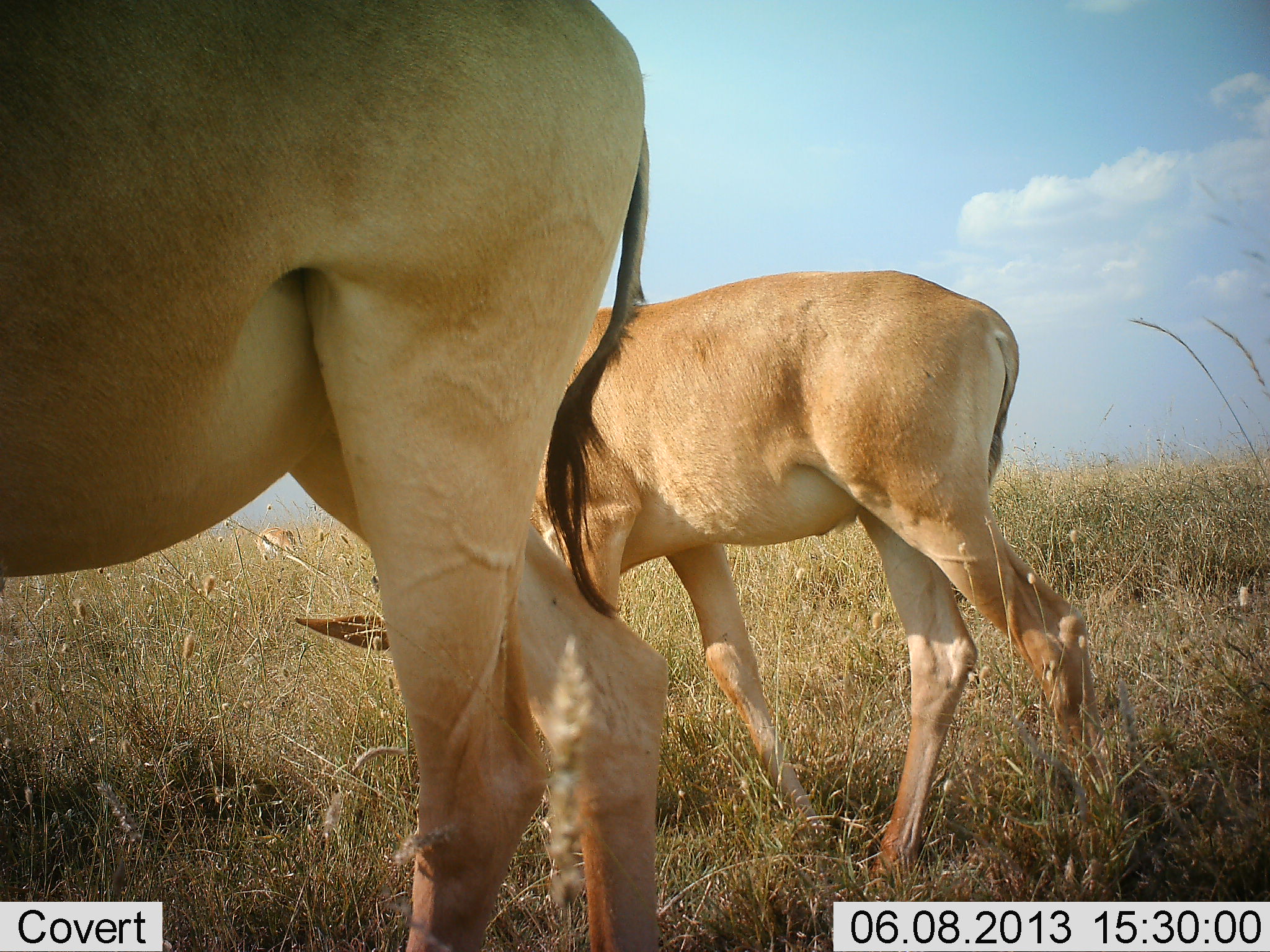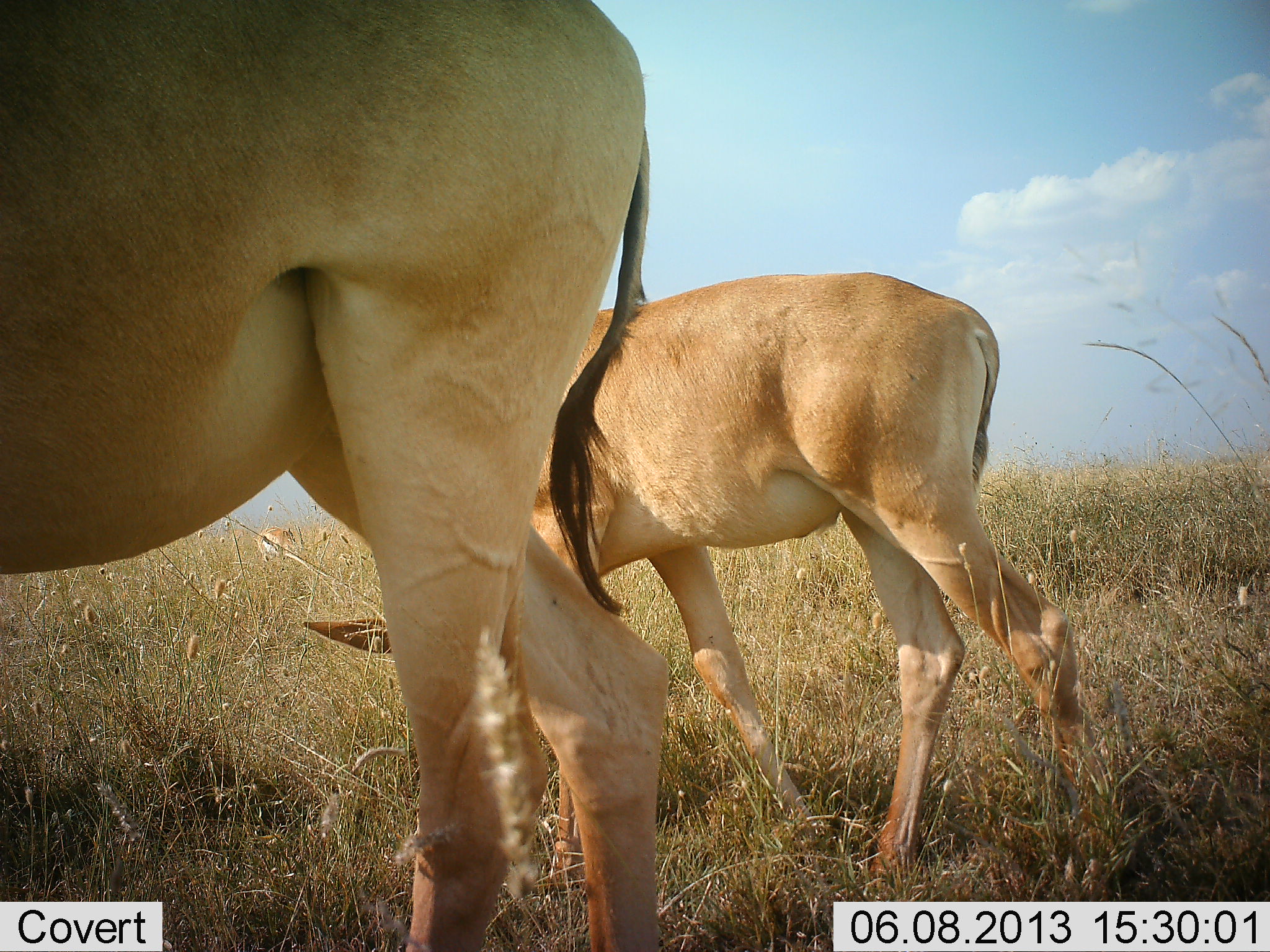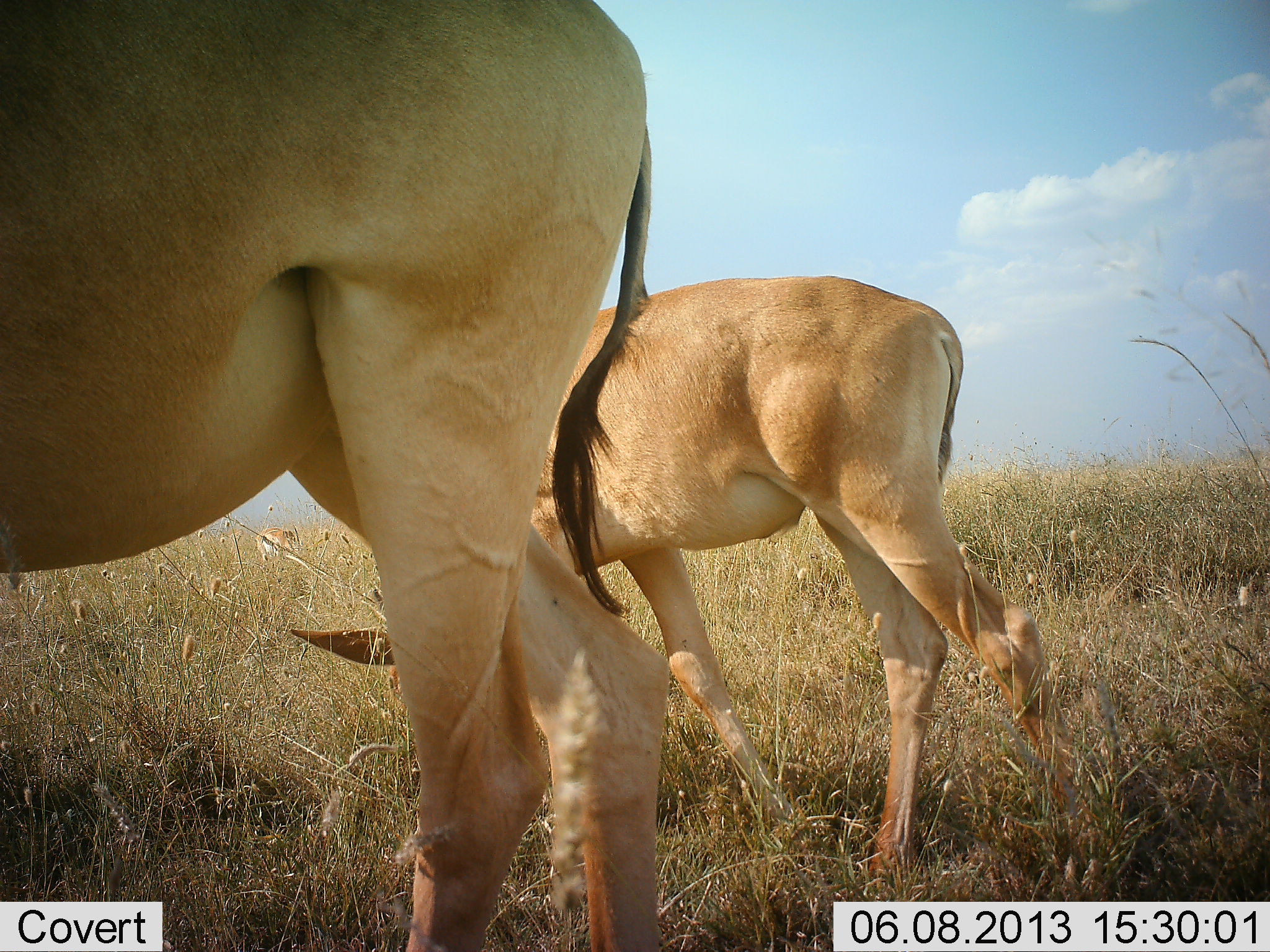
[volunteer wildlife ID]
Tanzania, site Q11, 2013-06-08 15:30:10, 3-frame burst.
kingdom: Animalia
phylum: Chordata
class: Mammalia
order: Artiodactyla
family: Bovidae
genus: Alcelaphus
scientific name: Alcelaphus buselaphus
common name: hartebeest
Hartebeest (Alcelaphus buselaphus), count 2. Behavior (volunteer vote fractions): standing 57%, resting 7%, moving 7%, interacting 0%. Young present (vote fraction): 36%. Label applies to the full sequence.